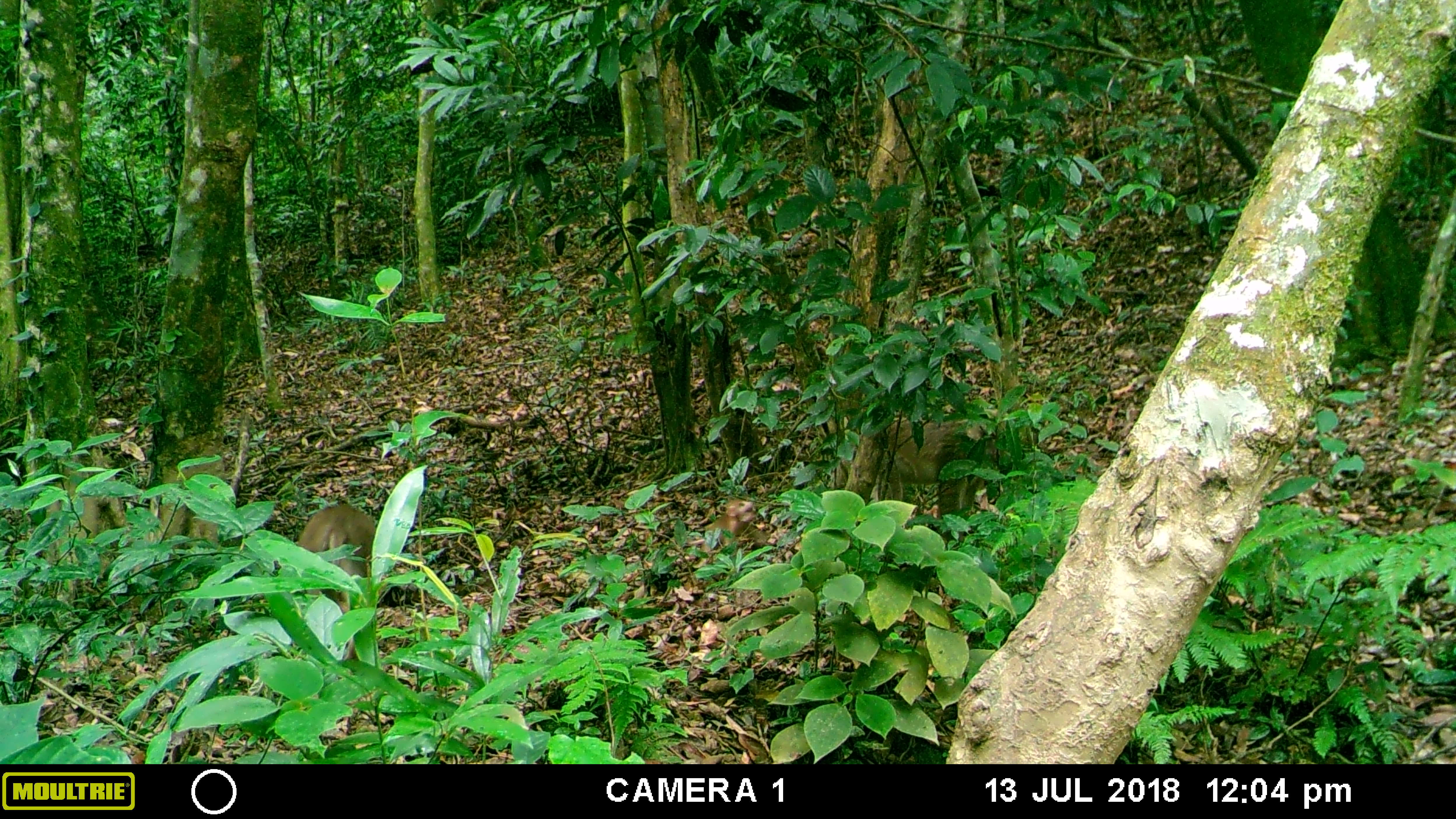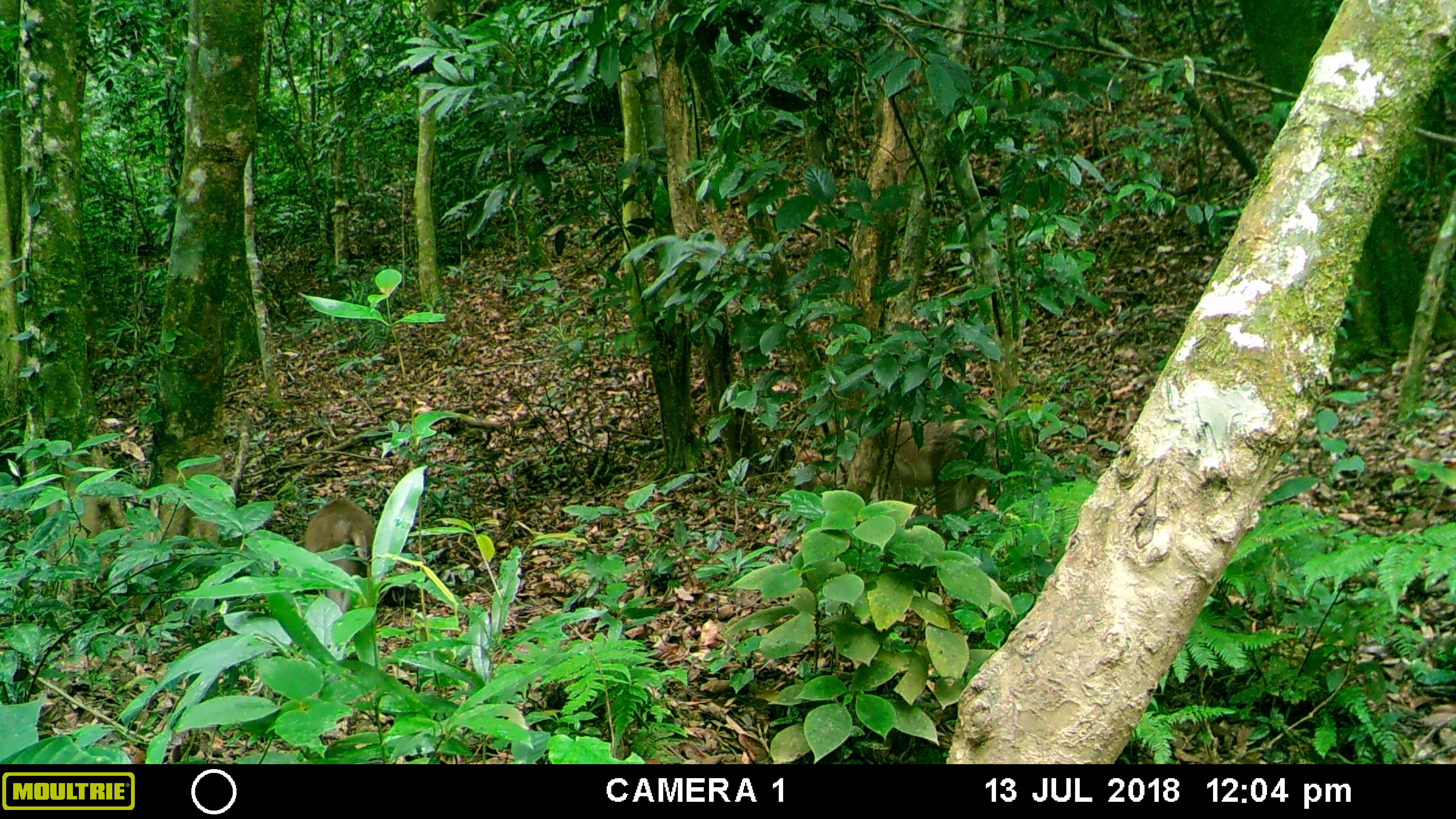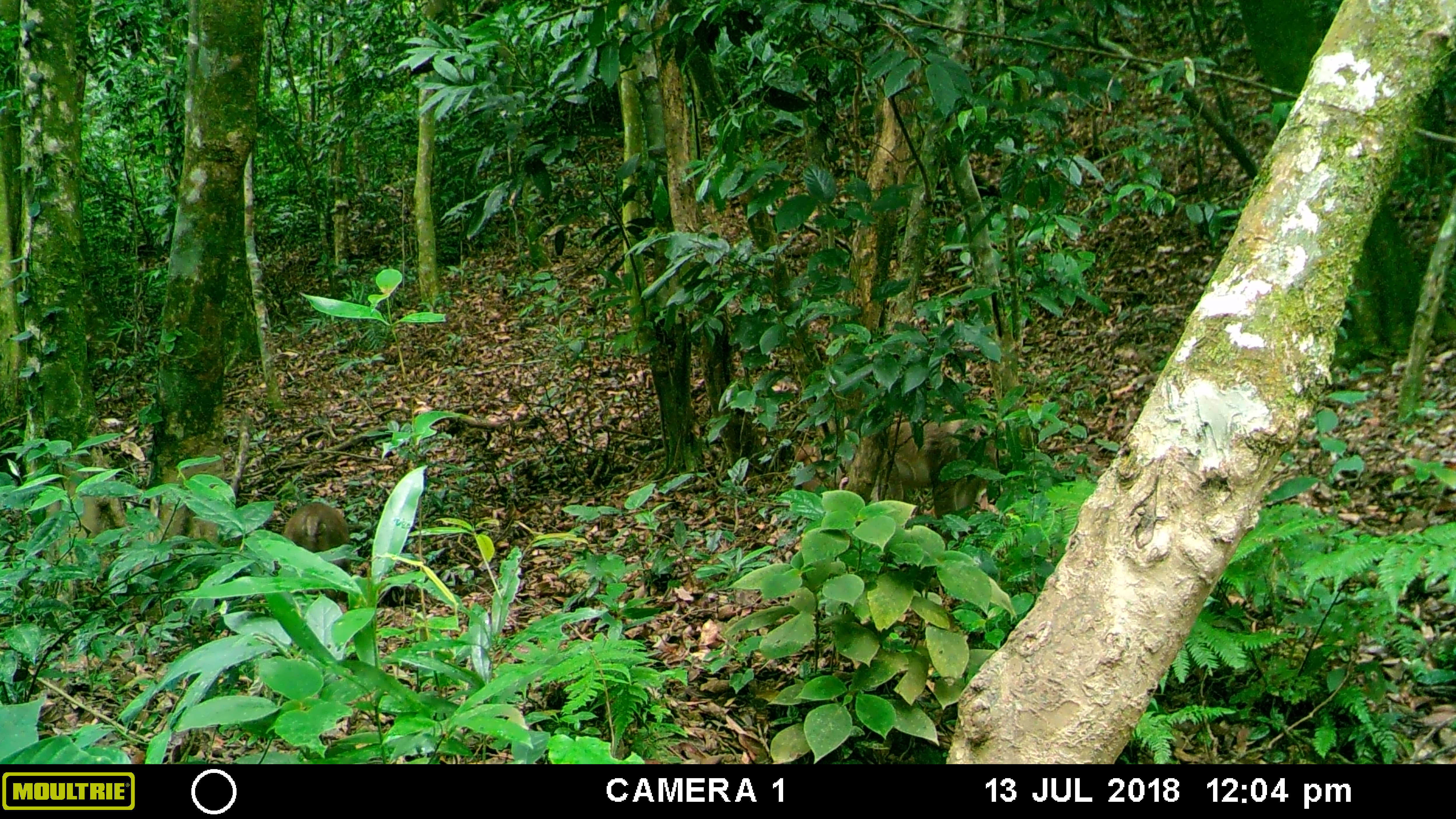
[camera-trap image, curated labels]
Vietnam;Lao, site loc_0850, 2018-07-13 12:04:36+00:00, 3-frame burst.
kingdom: Animalia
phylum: Chordata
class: Mammalia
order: Primates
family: Cercopithecidae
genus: Macaca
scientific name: Macaca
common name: macaques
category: assam or rhesus macaque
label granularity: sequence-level